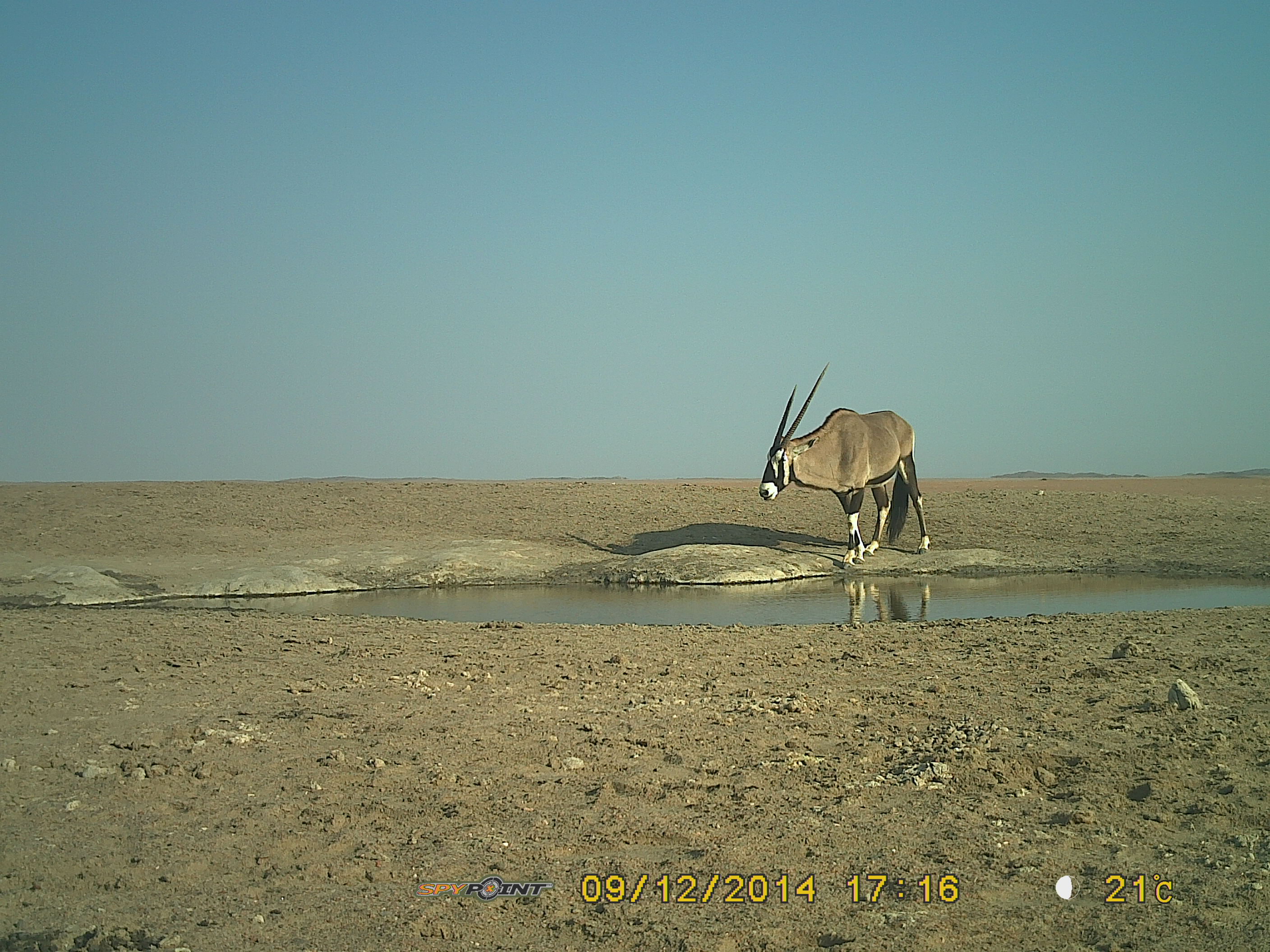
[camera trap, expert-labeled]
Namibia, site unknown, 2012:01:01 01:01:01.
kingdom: Animalia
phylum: Chordata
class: Mammalia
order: Artiodactyla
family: Bovidae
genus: Oryx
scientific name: Oryx gazella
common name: gemsbok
Oryx gazella (gemsbok).